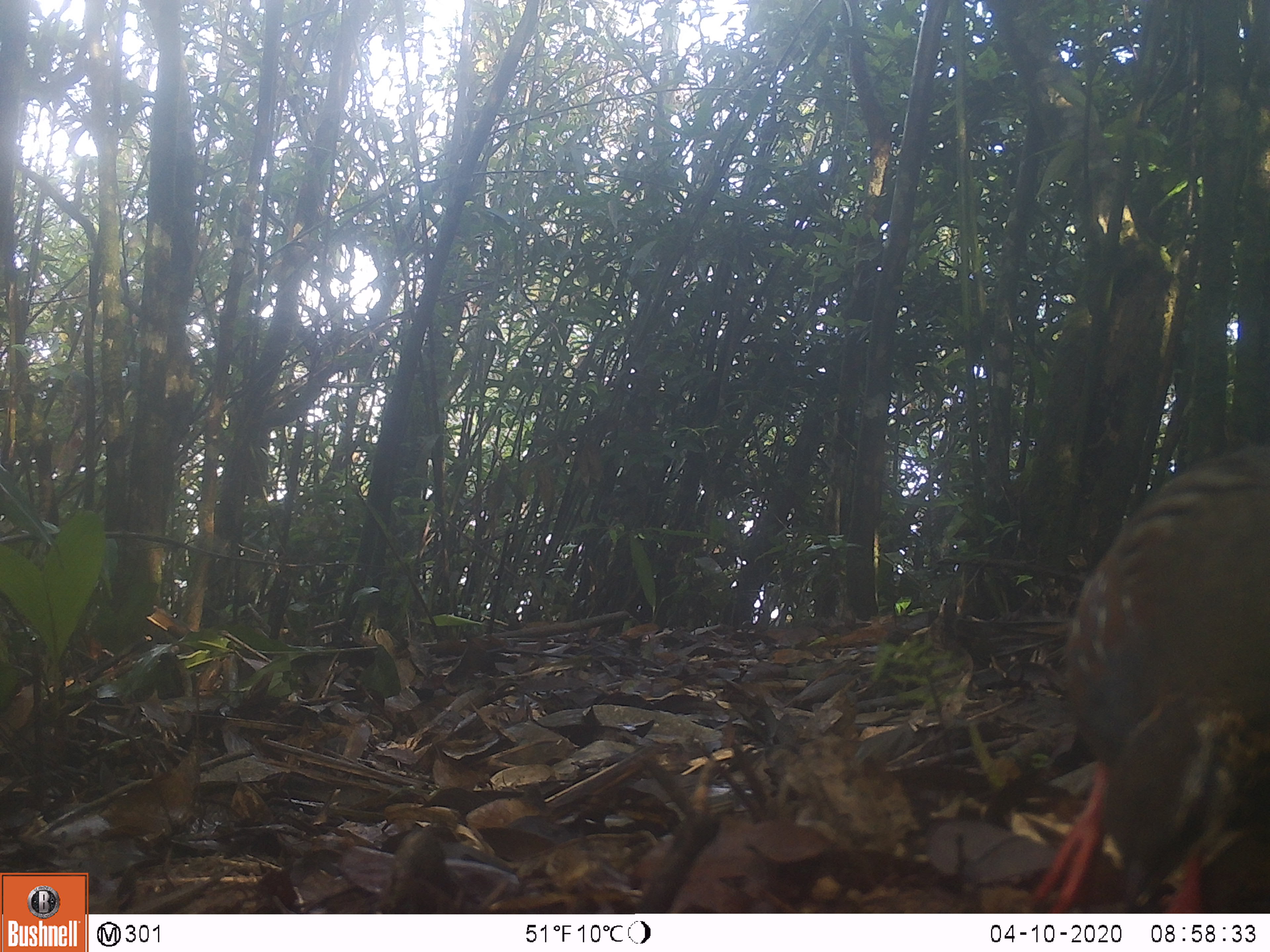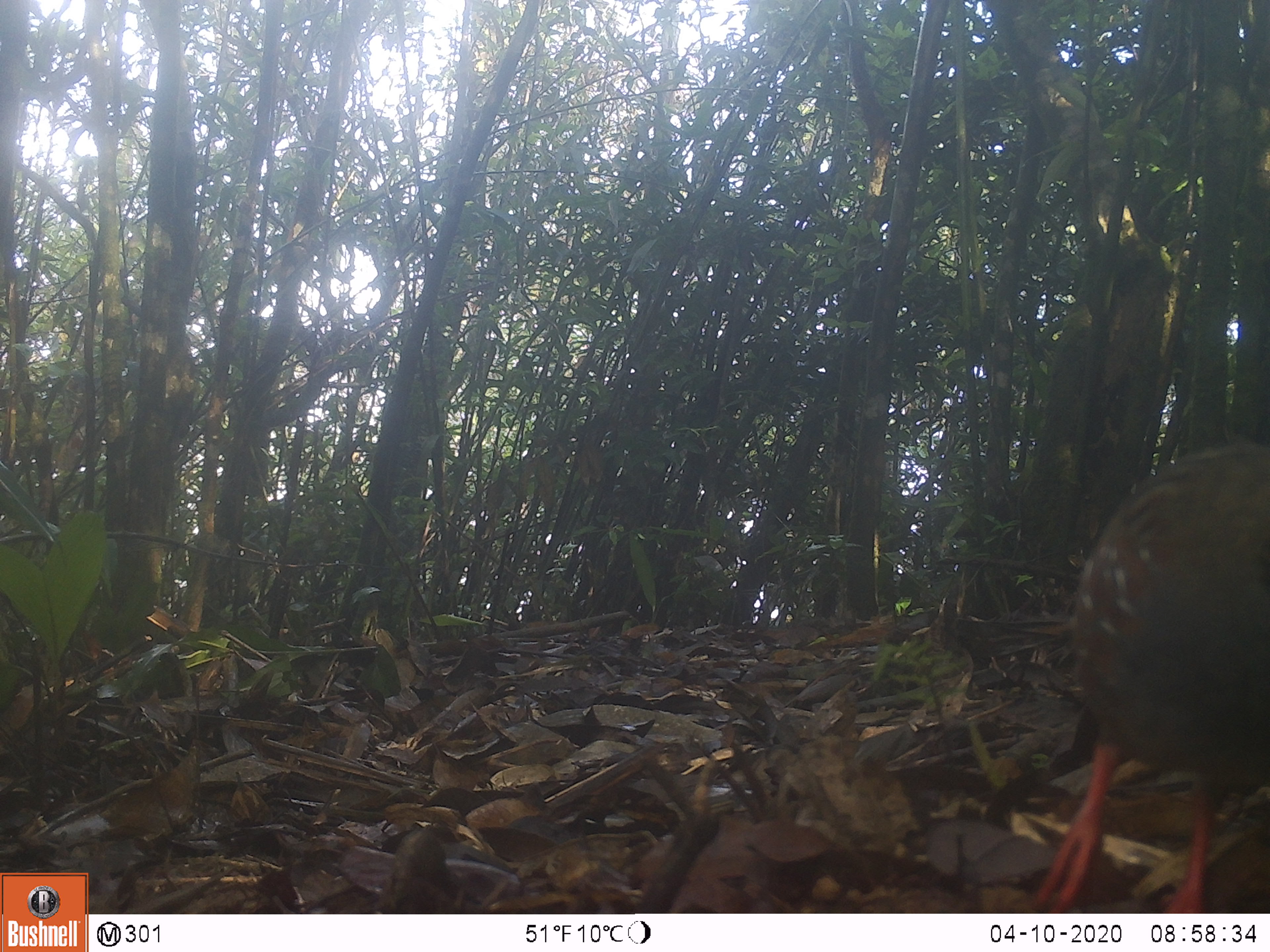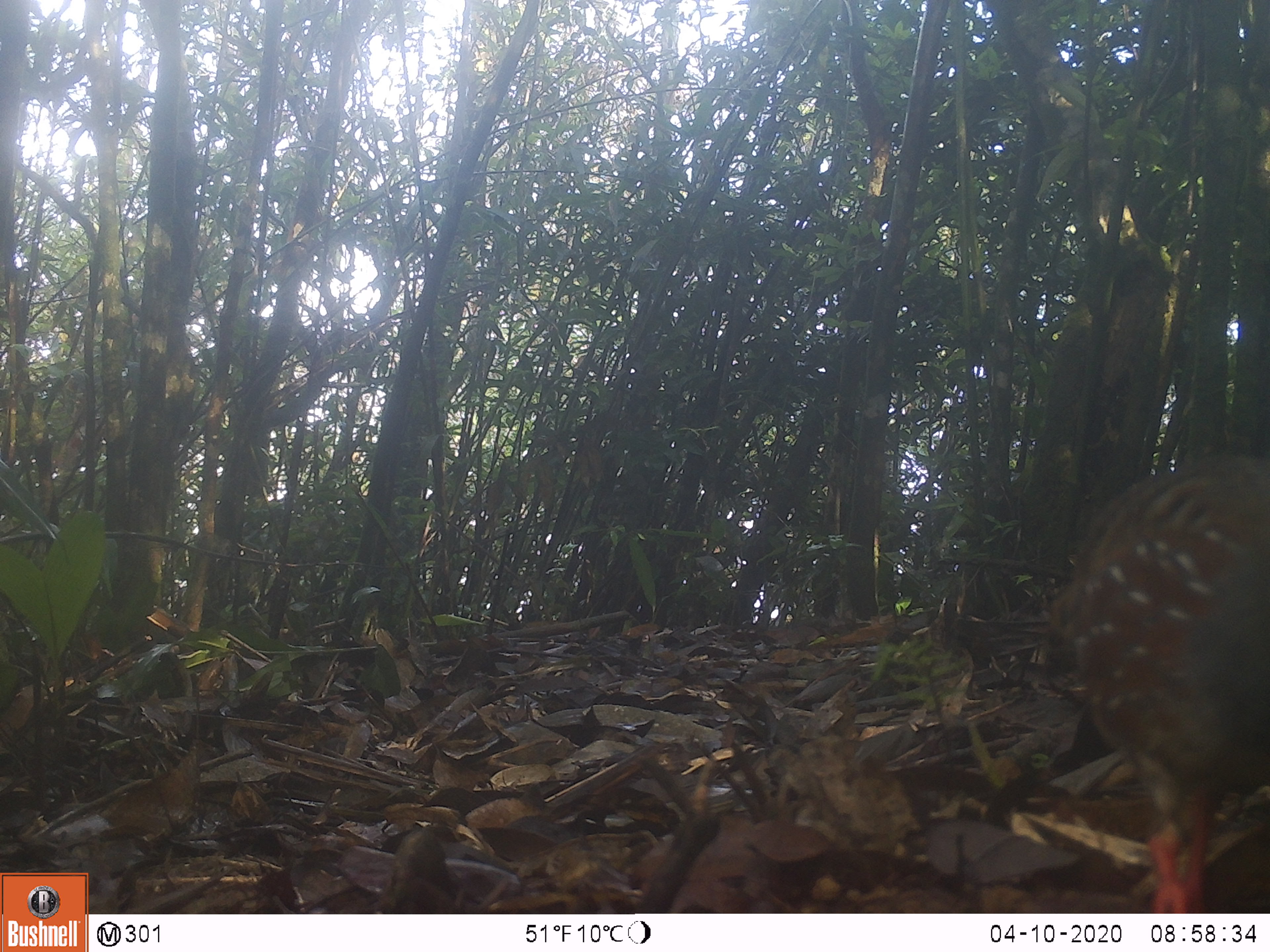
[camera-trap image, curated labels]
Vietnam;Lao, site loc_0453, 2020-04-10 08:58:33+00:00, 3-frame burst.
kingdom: Animalia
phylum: Chordata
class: Aves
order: Galliformes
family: Phasianidae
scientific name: Phasianidae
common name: partridge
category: unidentified partridge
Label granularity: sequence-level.